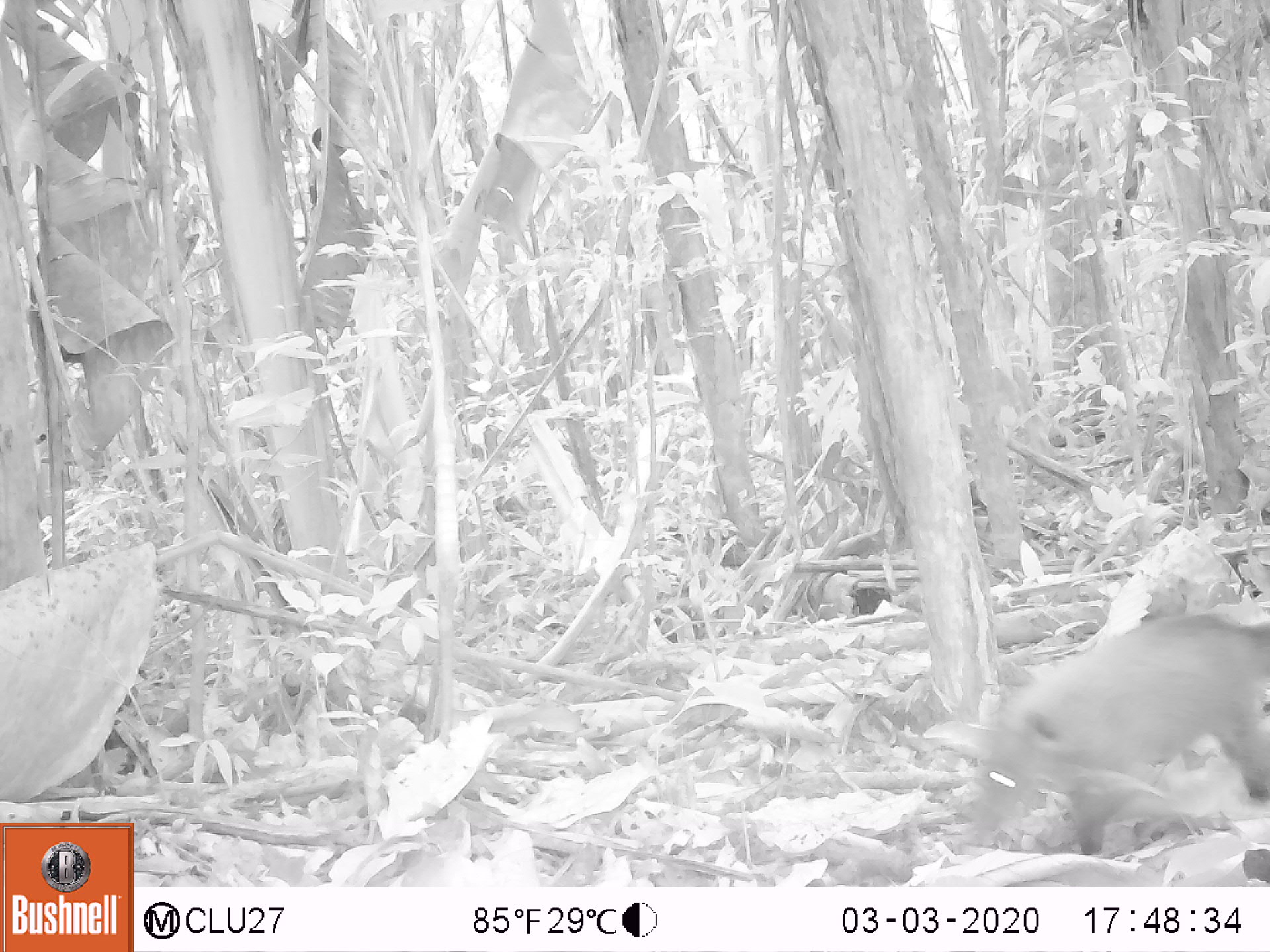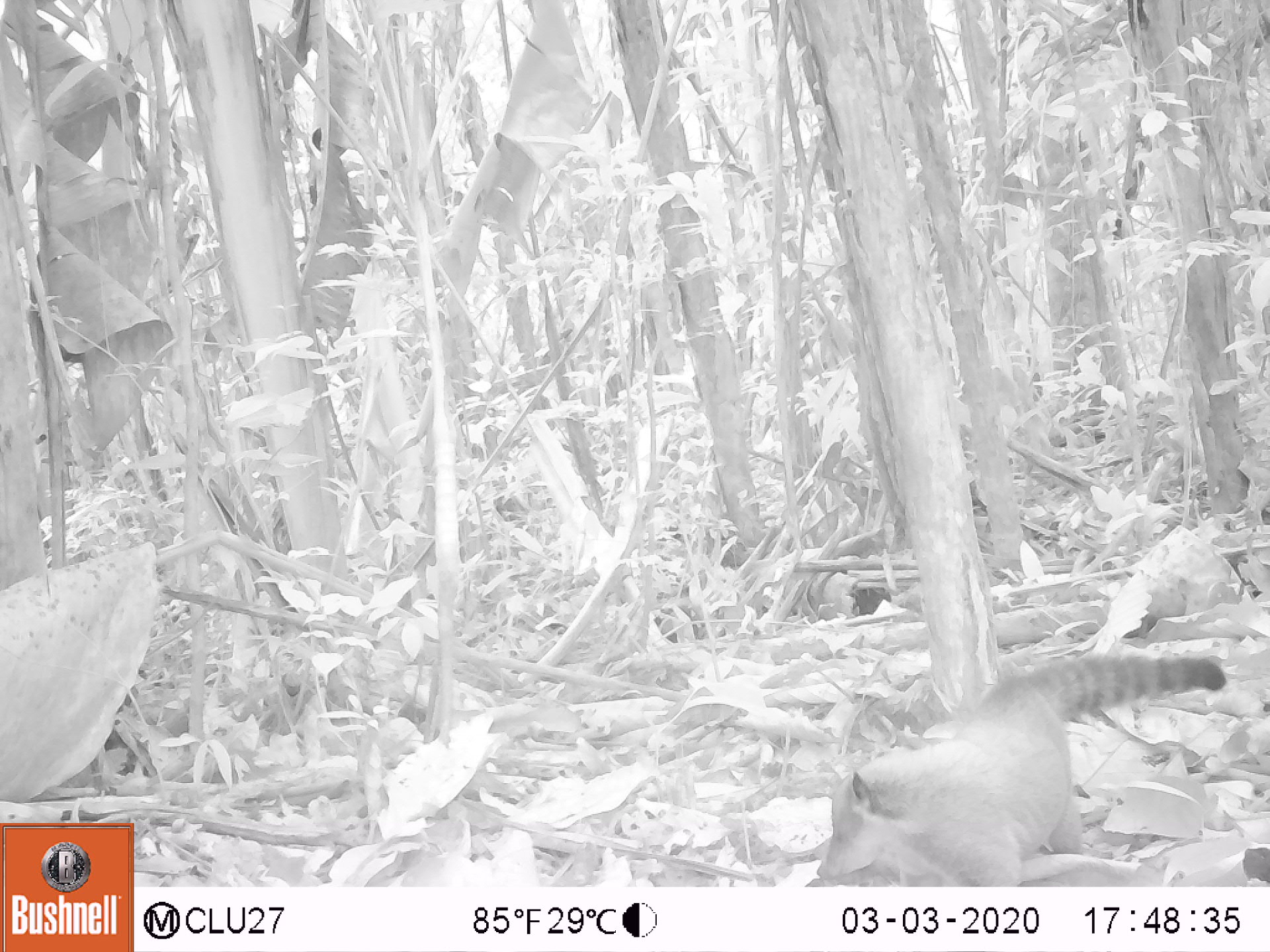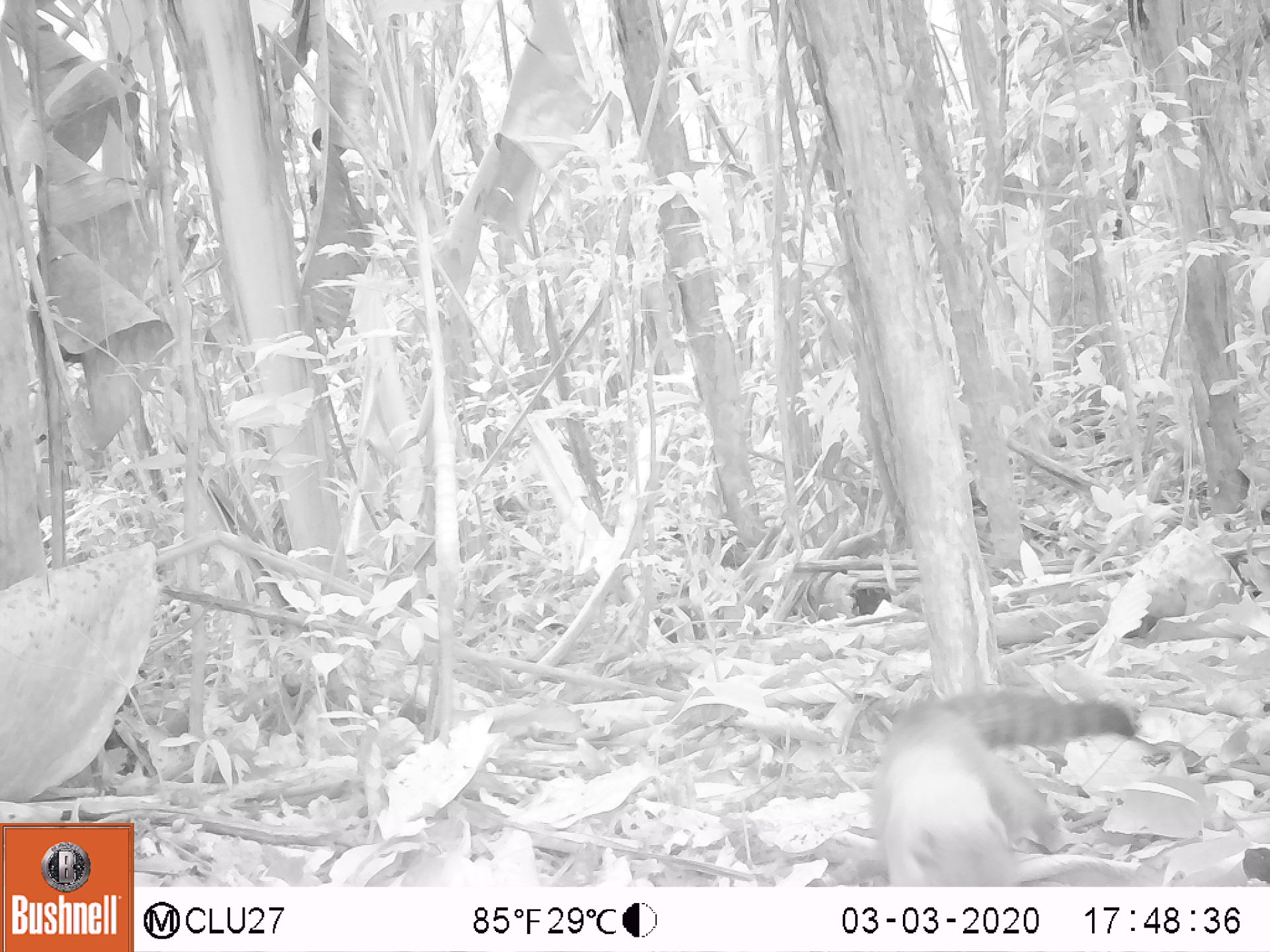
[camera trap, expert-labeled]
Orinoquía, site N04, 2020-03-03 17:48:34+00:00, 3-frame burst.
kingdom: Animalia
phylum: Chordata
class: Mammalia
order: Carnivora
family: Procyonidae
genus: Nasua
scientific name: Nasua nasua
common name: south american coati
South american coati (Nasua nasua).